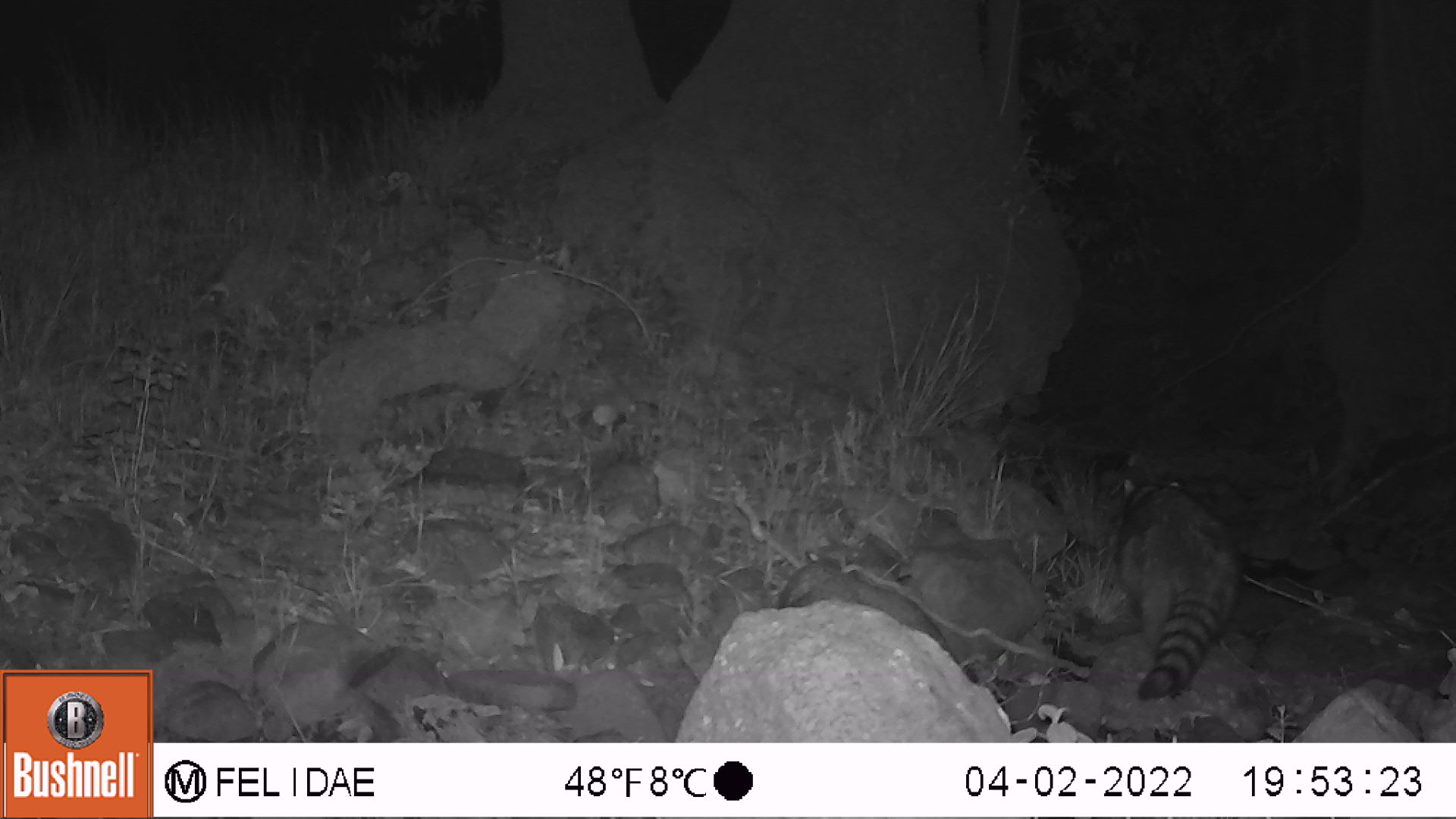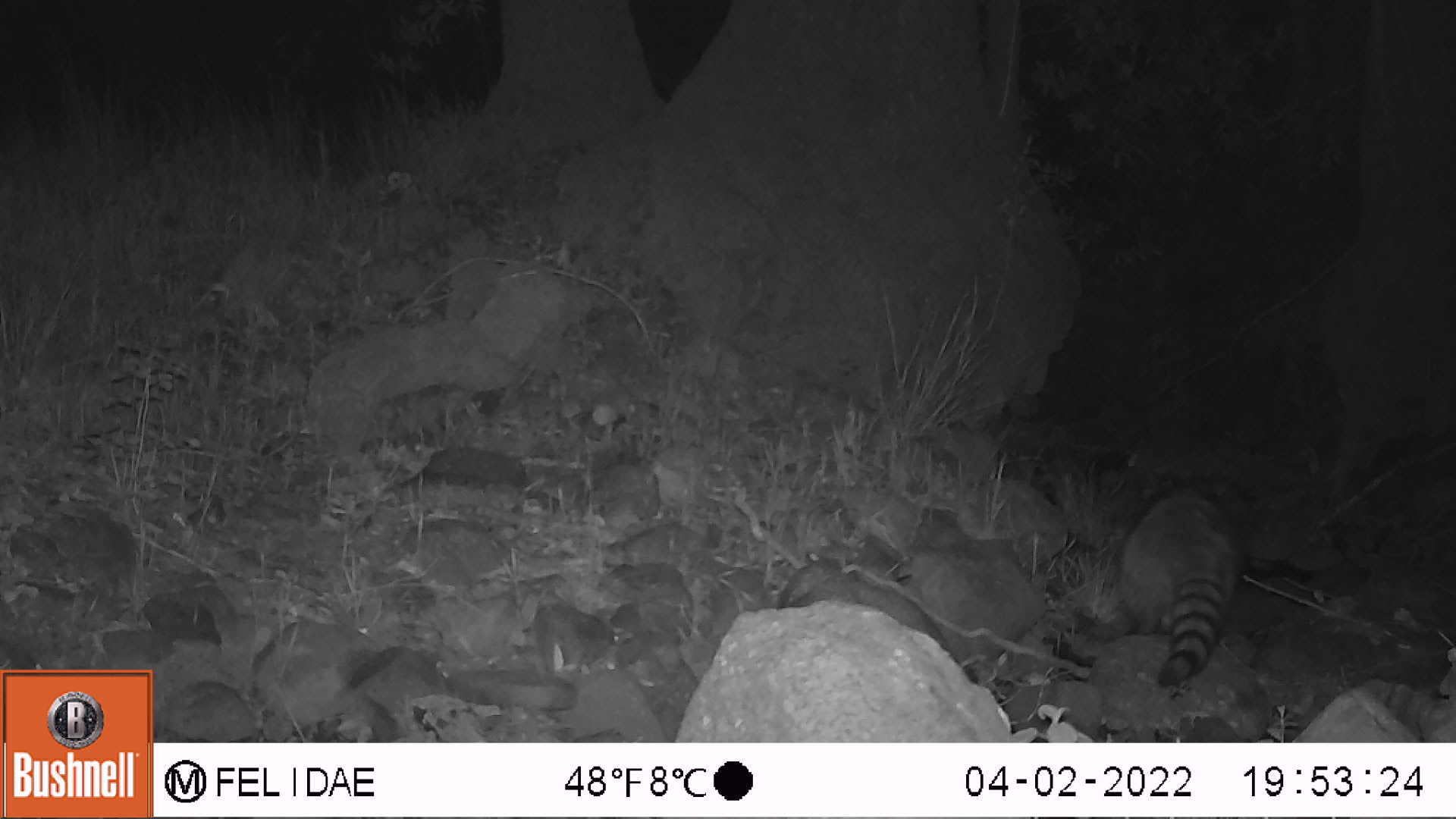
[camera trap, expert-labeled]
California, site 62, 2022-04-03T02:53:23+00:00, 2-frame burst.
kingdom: Animalia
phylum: Chordata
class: Mammalia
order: Carnivora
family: Procyonidae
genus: Procyon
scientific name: Procyon lotor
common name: raccoon